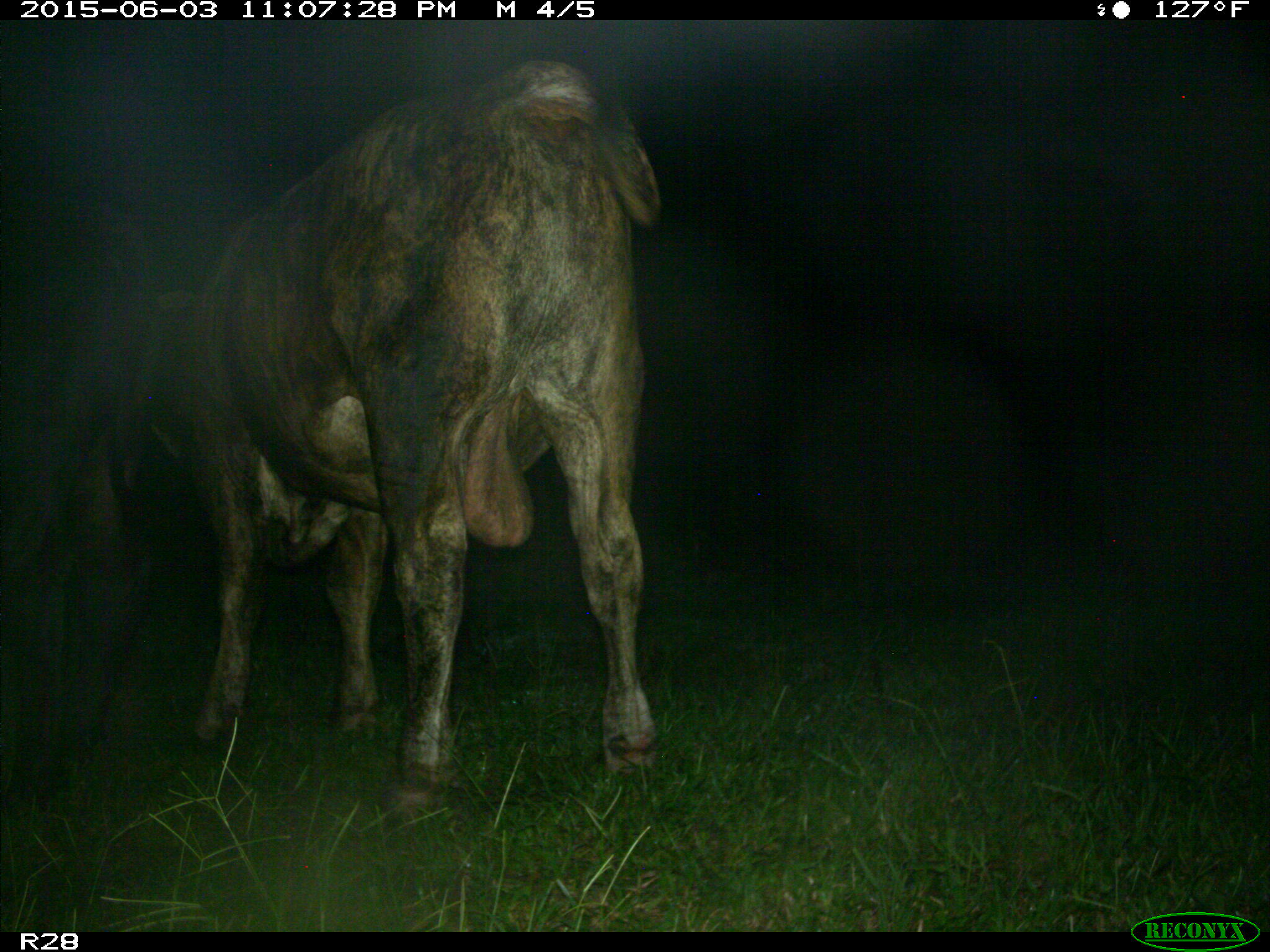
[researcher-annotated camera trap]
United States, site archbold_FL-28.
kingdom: Animalia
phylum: Chordata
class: Mammalia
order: Artiodactyla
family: Bovidae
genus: Bos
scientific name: Bos taurus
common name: domestic cow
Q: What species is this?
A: Bos taurus (domestic cow).